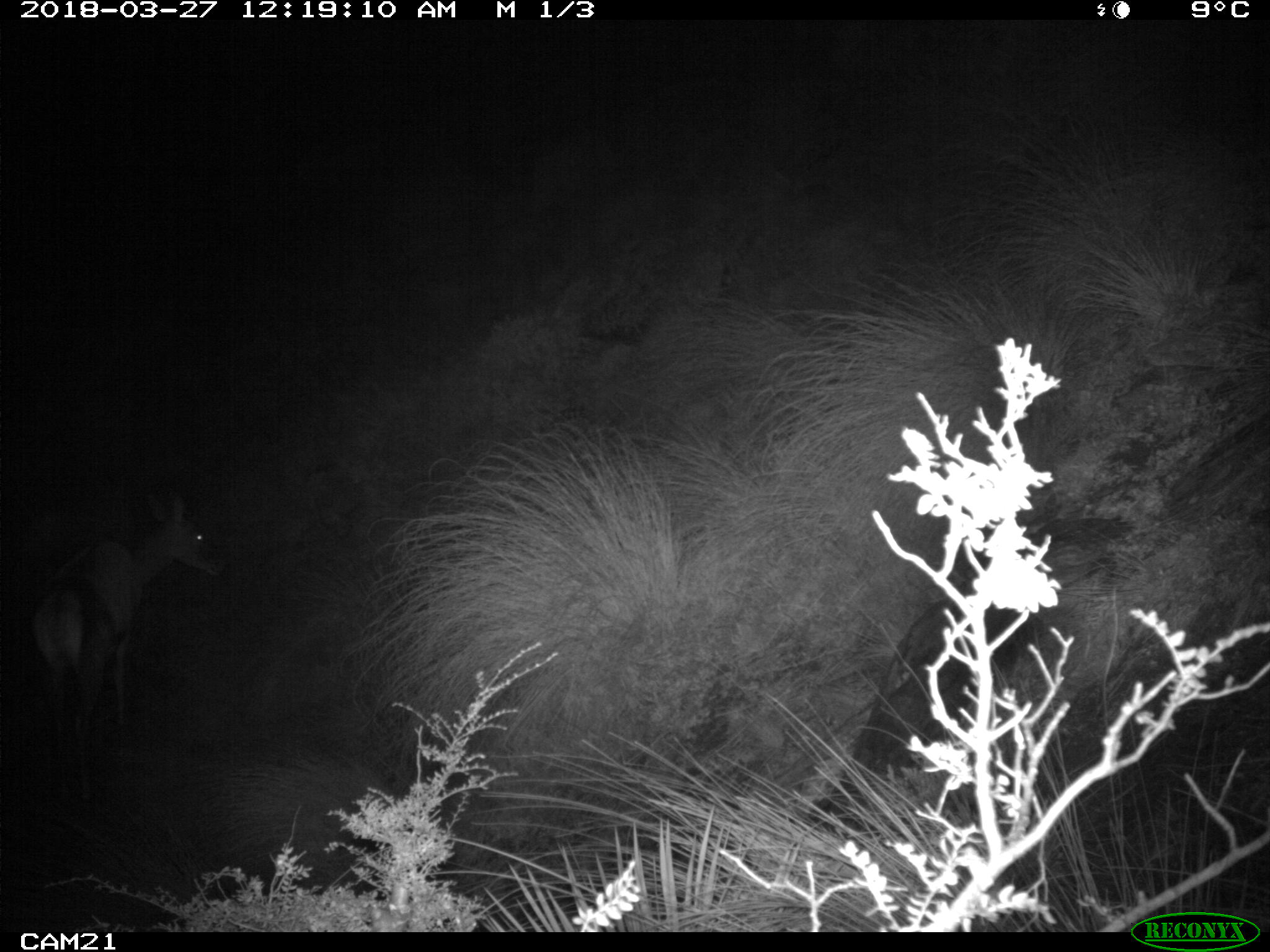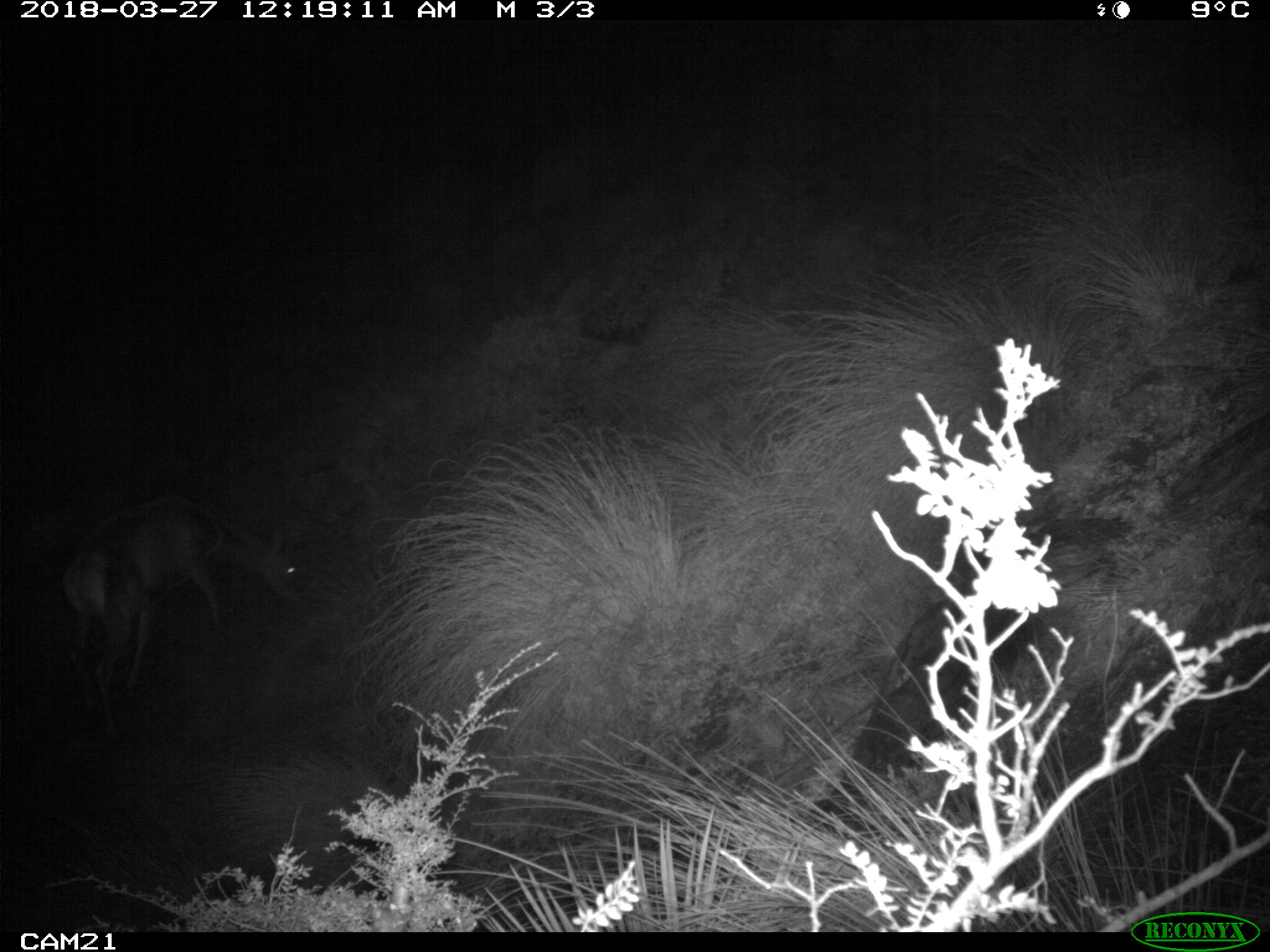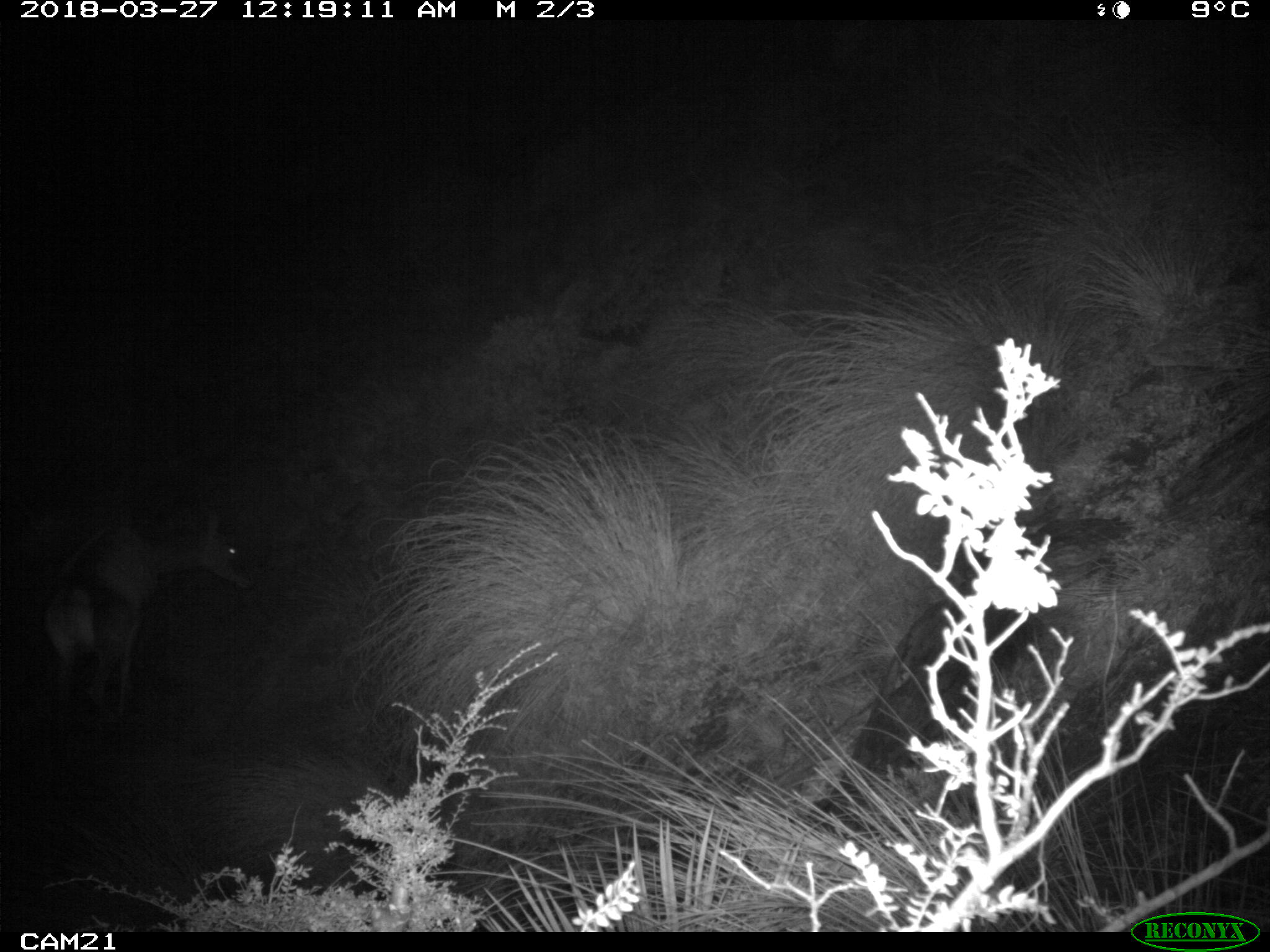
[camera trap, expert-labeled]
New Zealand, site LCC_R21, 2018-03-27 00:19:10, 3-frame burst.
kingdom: Animalia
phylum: Chordata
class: Mammalia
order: Artiodactyla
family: Cervidae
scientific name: Cervidae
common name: deer